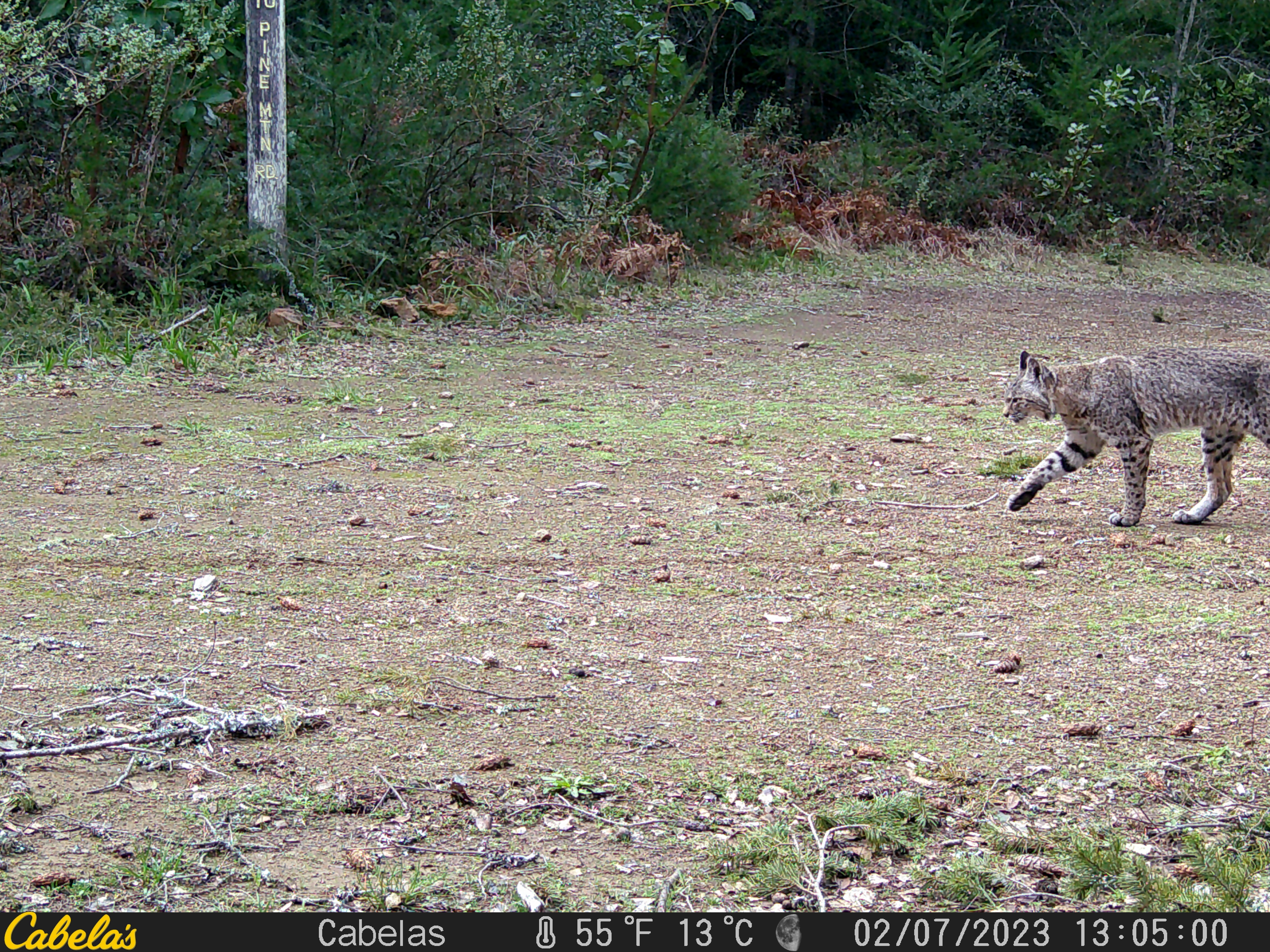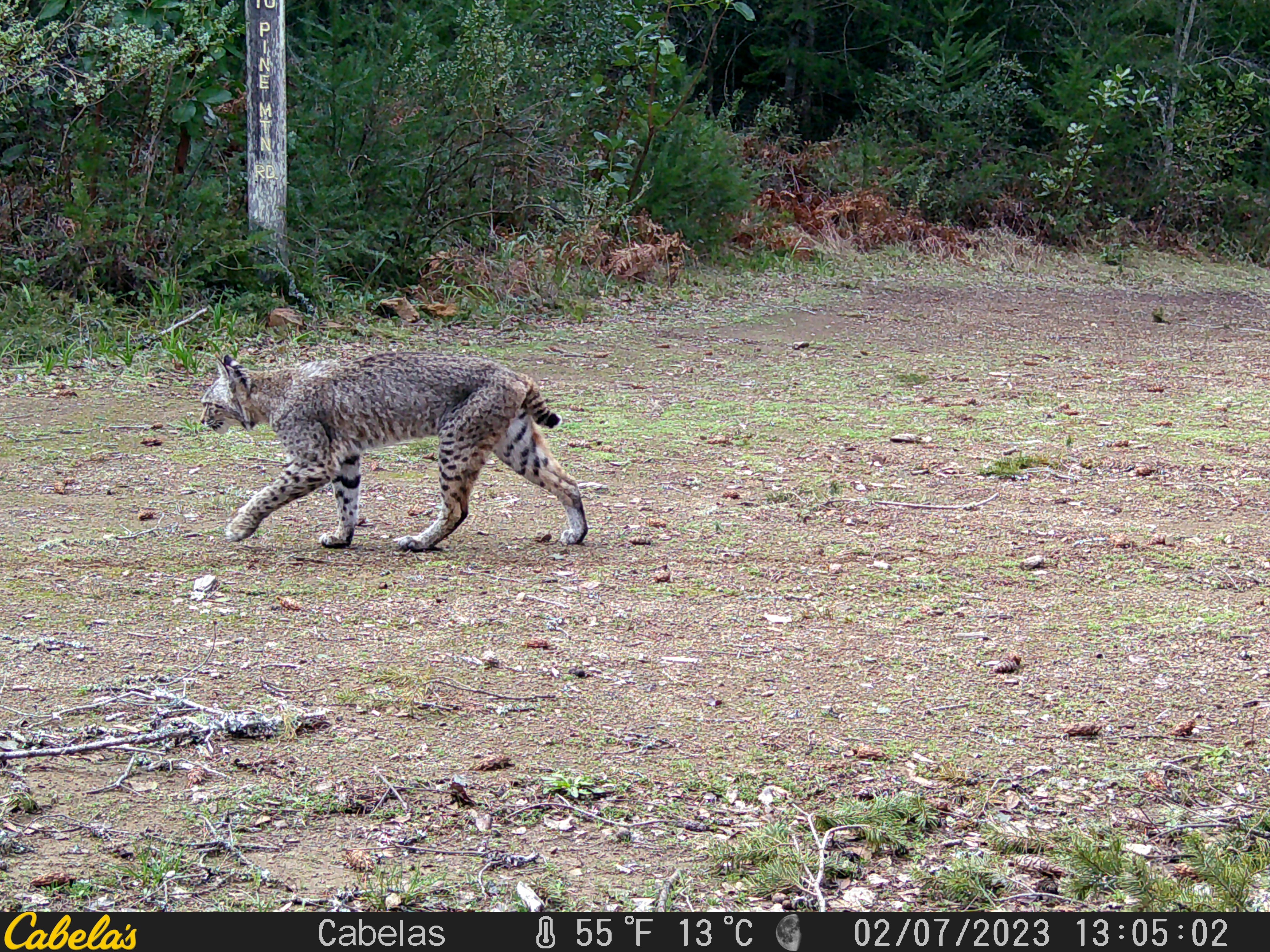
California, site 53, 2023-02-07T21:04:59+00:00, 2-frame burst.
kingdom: Animalia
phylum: Chordata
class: Mammalia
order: Carnivora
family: Felidae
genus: Lynx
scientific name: Lynx rufus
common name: bobcat